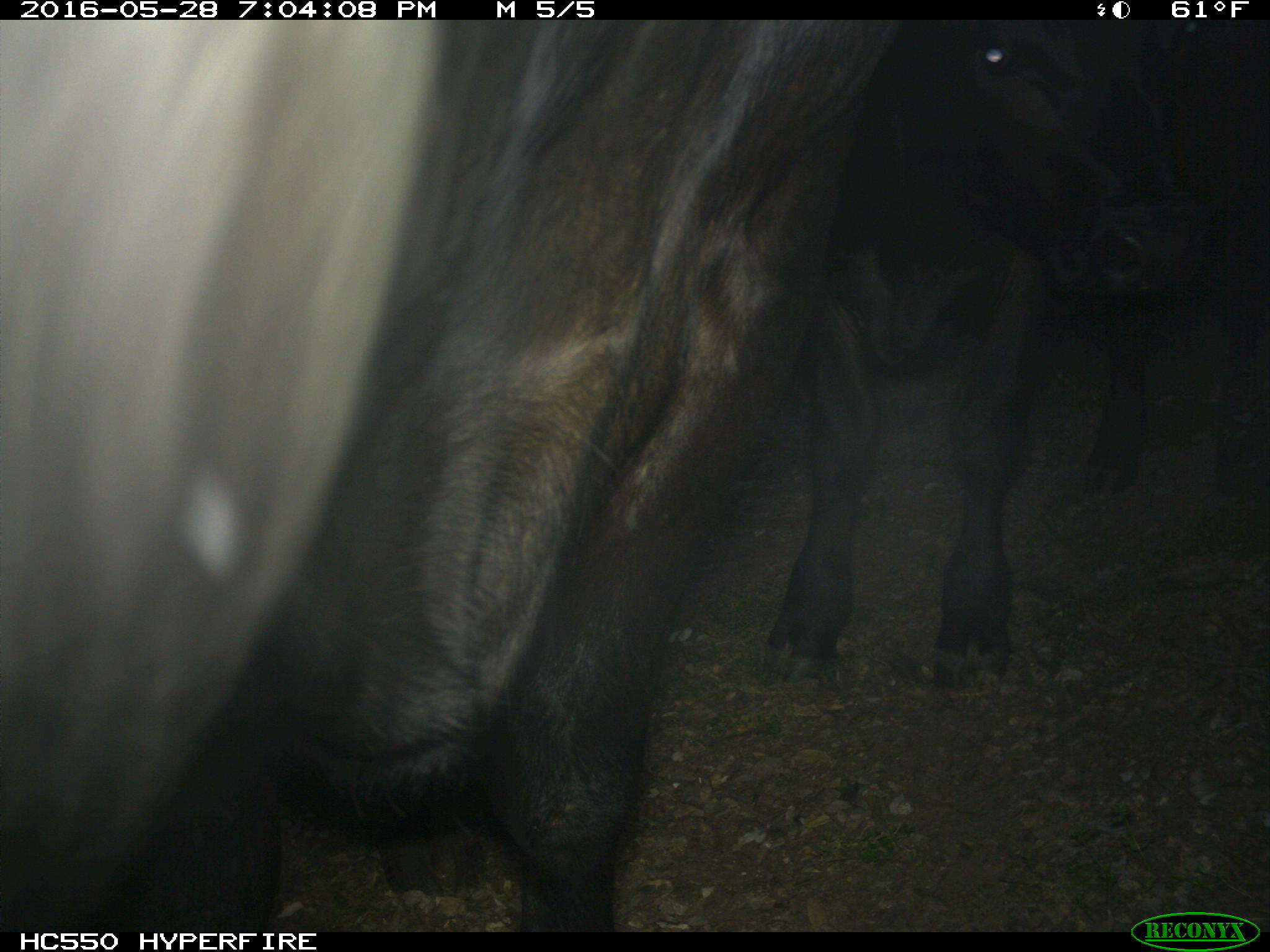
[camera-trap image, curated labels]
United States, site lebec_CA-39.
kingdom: Animalia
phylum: Chordata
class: Mammalia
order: Artiodactyla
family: Bovidae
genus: Bos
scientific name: Bos taurus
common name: domestic cow